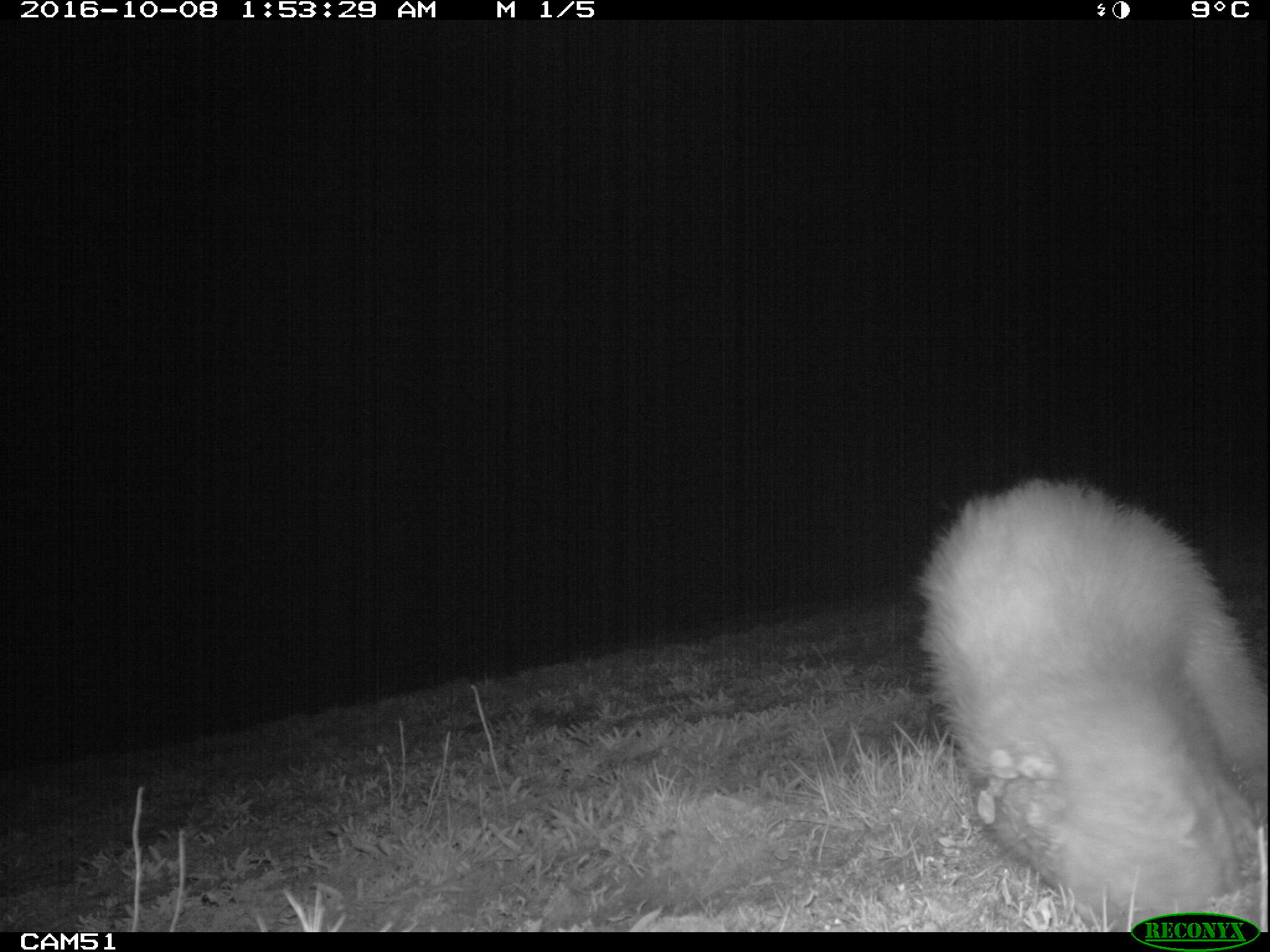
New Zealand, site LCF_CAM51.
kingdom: Animalia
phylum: Chordata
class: Mammalia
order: Carnivora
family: Mustelidae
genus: Mustela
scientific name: Mustela furo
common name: ferret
Ferret (Mustela furo).